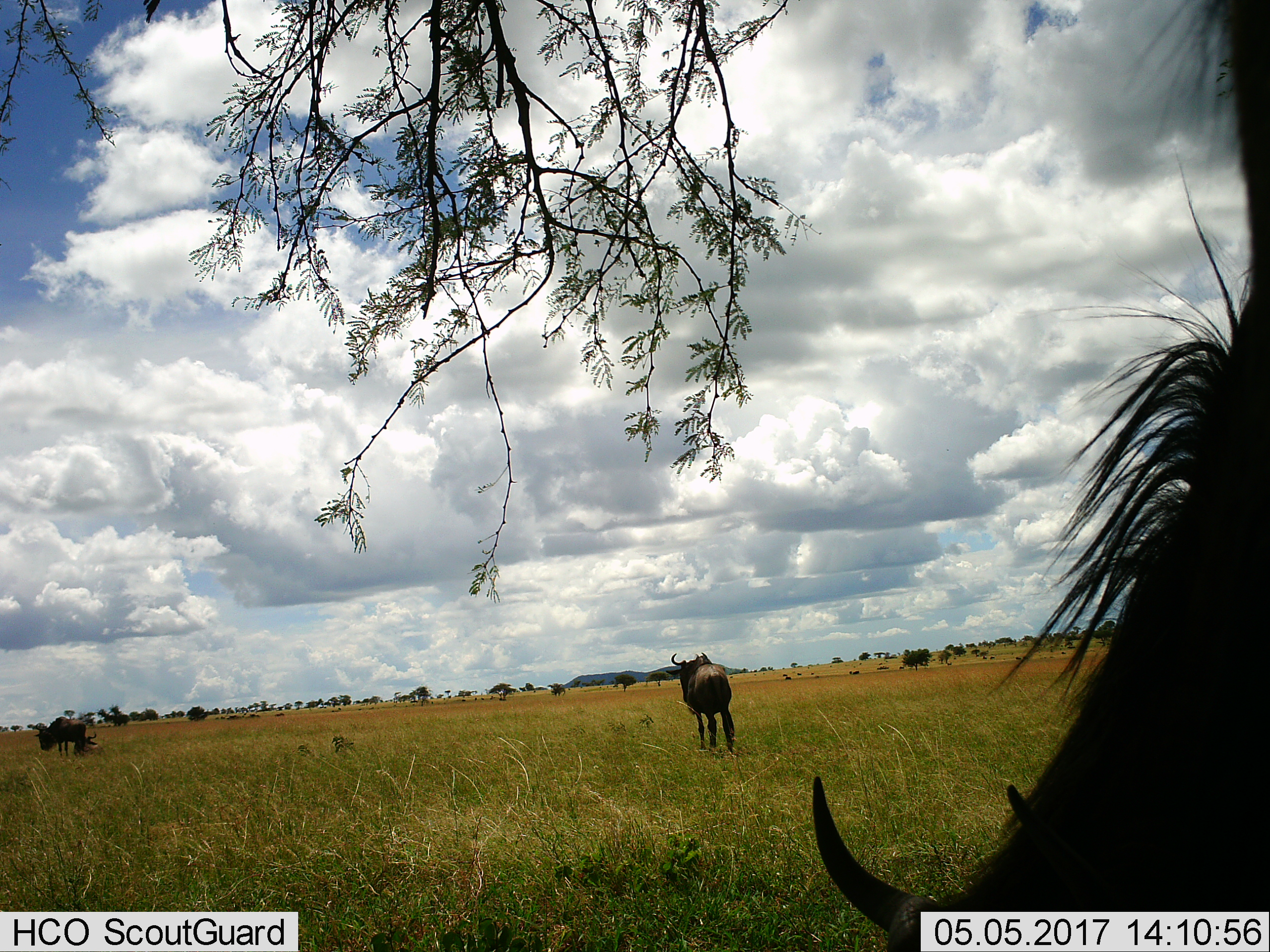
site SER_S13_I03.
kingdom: Animalia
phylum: Chordata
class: Mammalia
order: Artiodactyla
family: Bovidae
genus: Connochaetes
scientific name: Connochaetes taurinus taurinus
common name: blue wildebeest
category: wildebeestblue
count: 3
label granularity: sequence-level